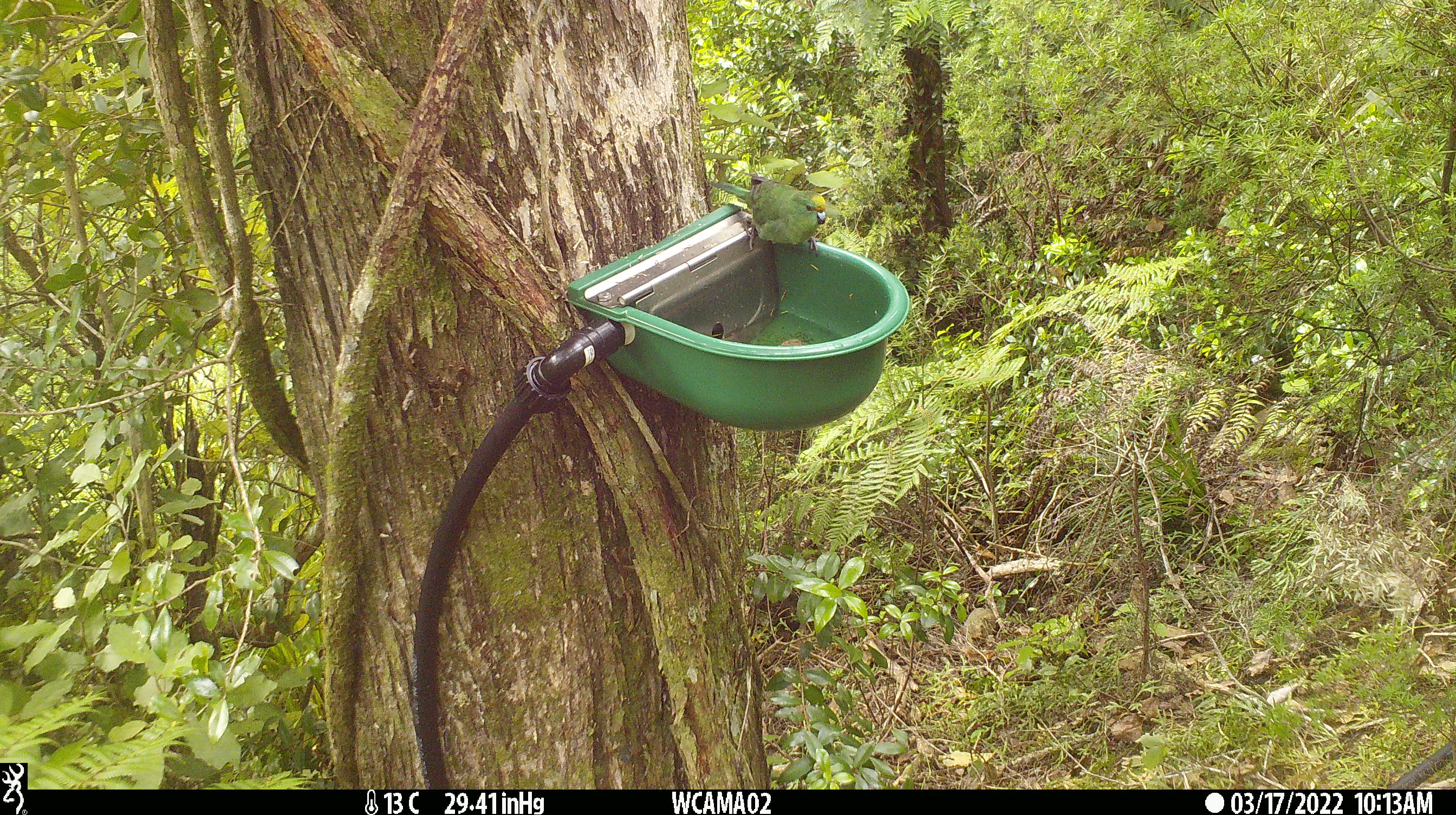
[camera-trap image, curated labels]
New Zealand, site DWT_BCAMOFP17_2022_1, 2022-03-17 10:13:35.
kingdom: Animalia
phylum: Chordata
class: Aves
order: Psittaciformes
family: Psittaculidae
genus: Cyanoramphus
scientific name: Cyanoramphus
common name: parakeet